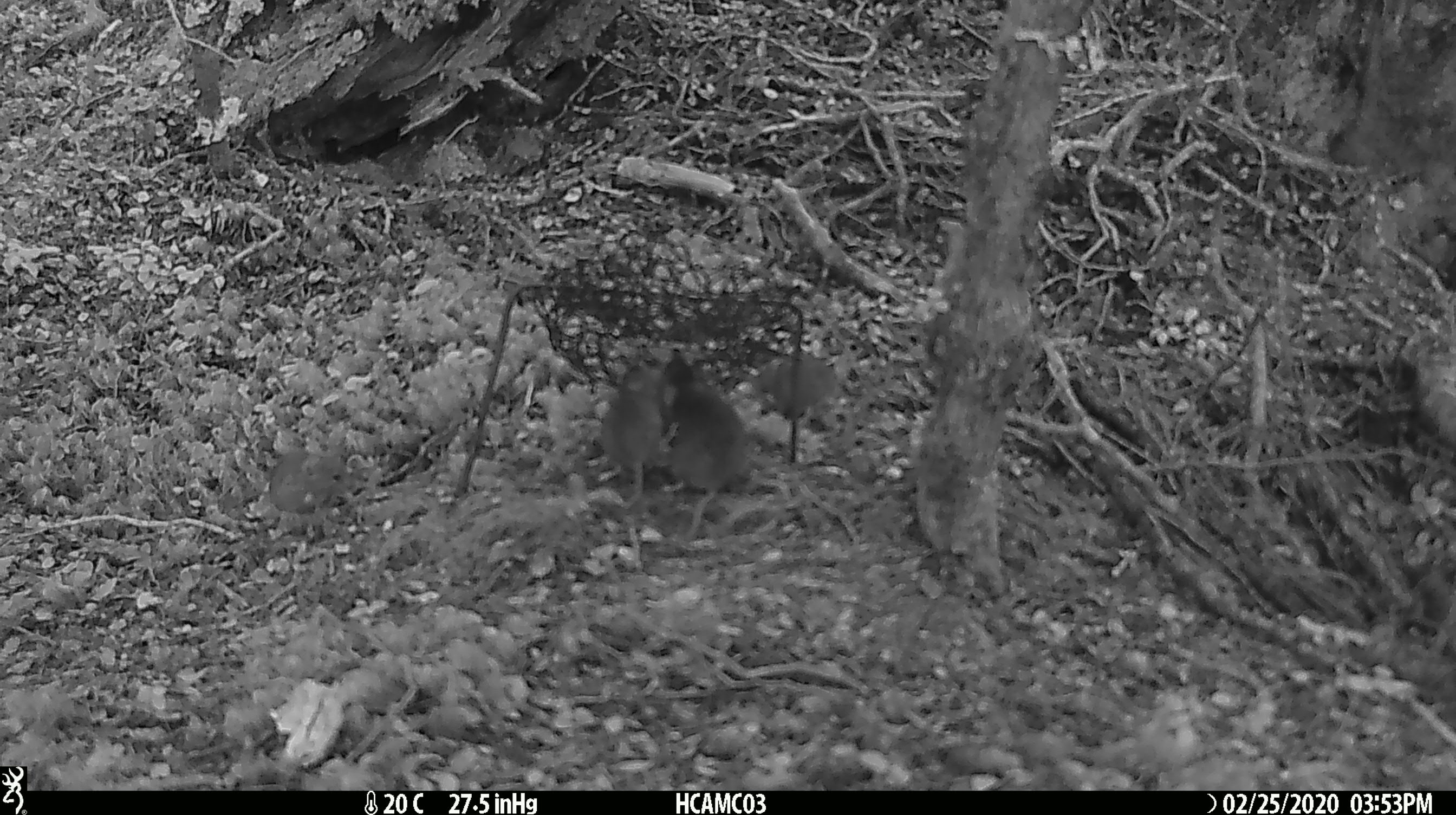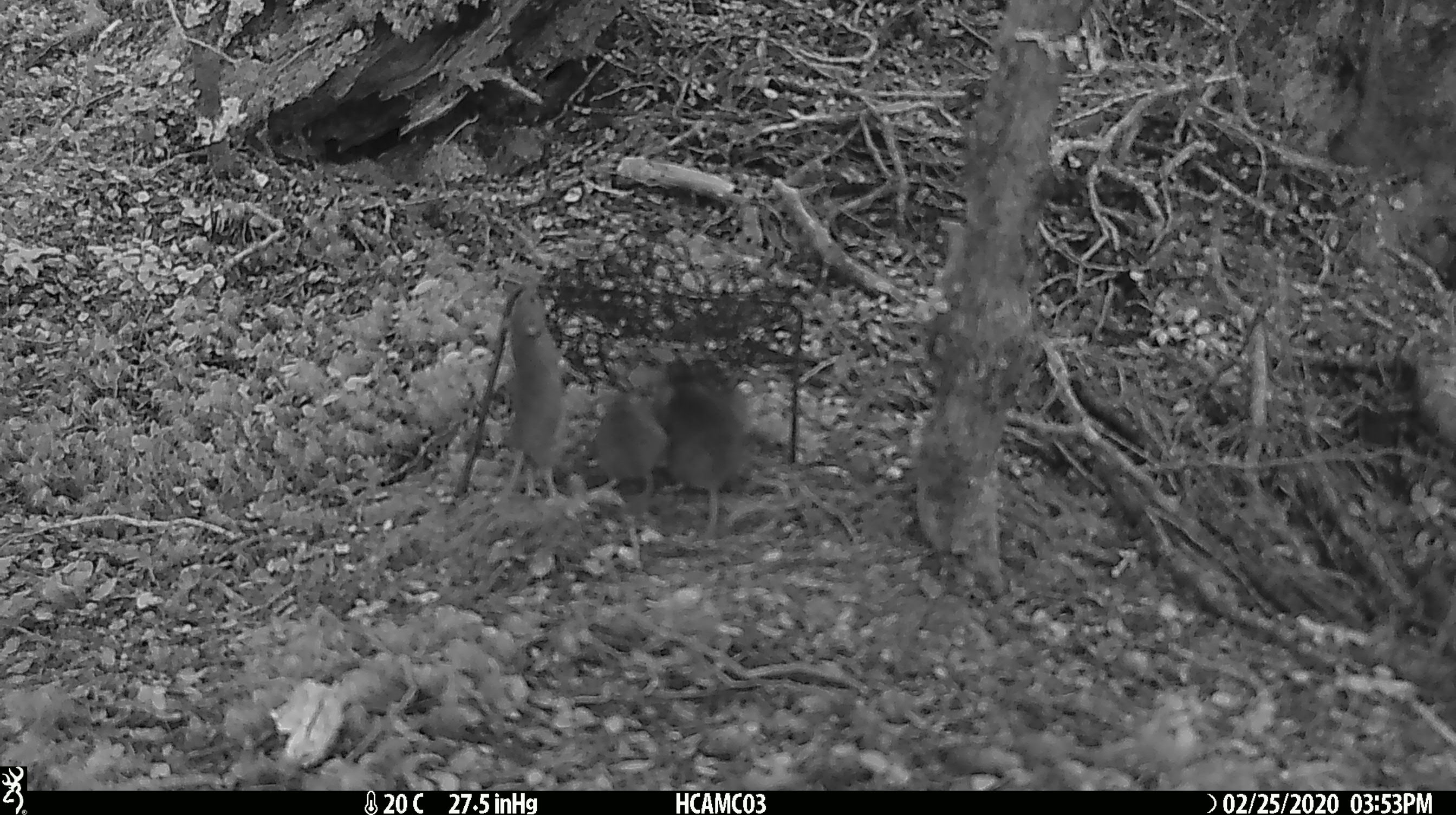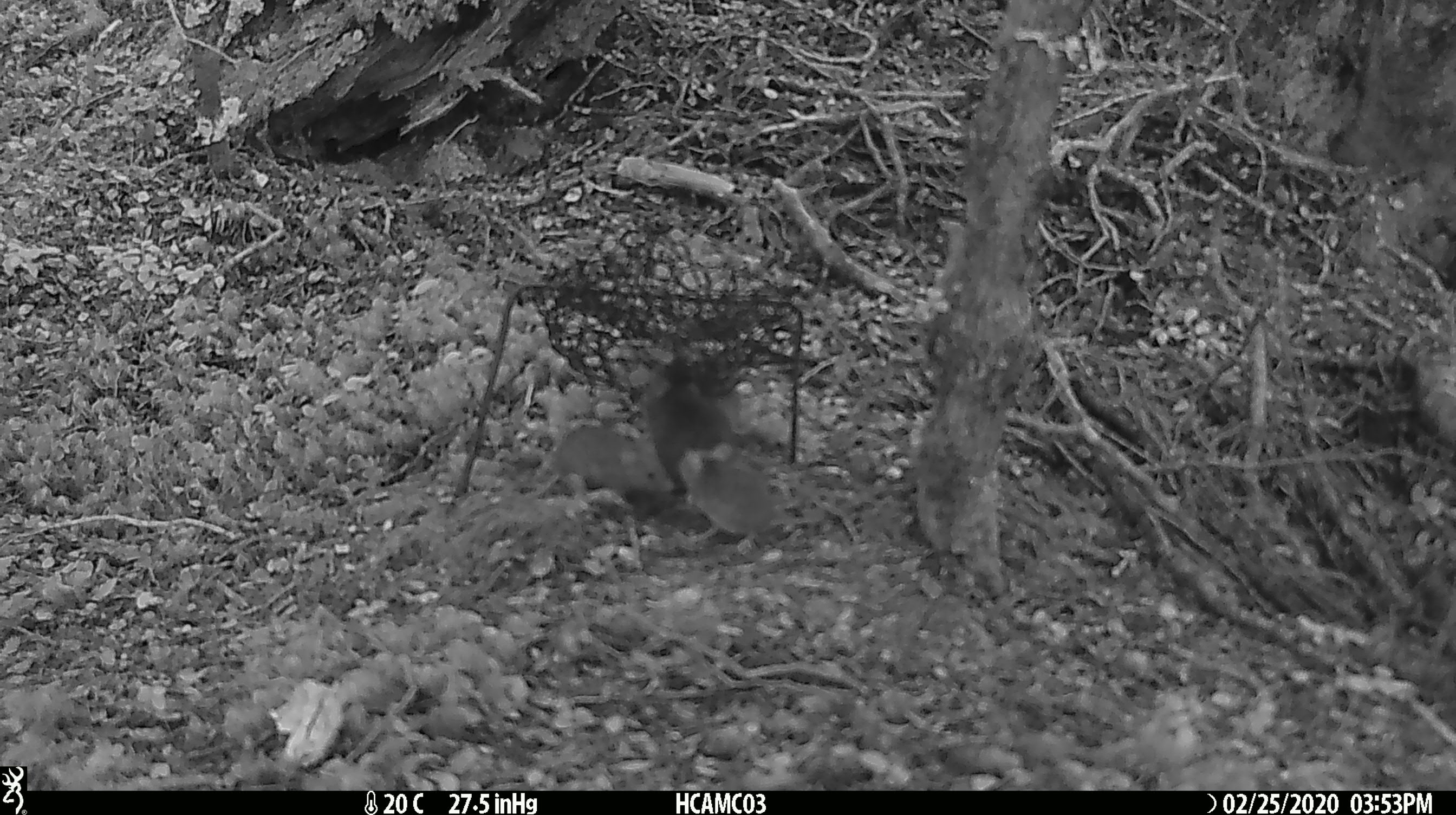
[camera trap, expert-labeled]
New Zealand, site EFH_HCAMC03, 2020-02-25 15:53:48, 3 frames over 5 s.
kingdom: Animalia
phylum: Chordata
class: Mammalia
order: Rodentia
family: Muridae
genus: Mus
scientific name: Mus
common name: mouse